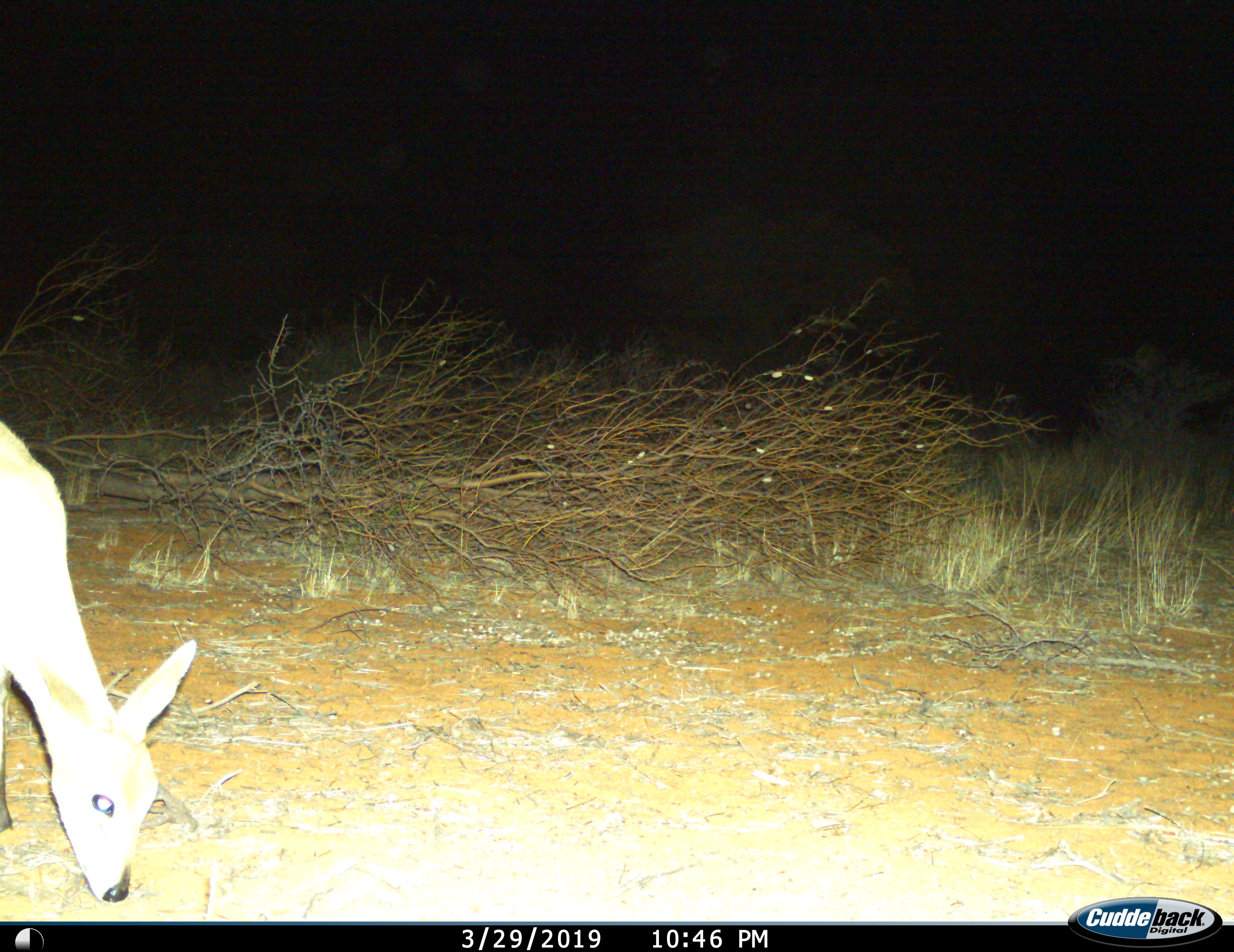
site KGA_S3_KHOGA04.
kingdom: Animalia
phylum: Chordata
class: Mammalia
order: Artiodactyla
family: Bovidae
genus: Raphicerus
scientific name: Raphicerus campestris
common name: steenbok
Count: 1.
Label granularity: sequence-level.